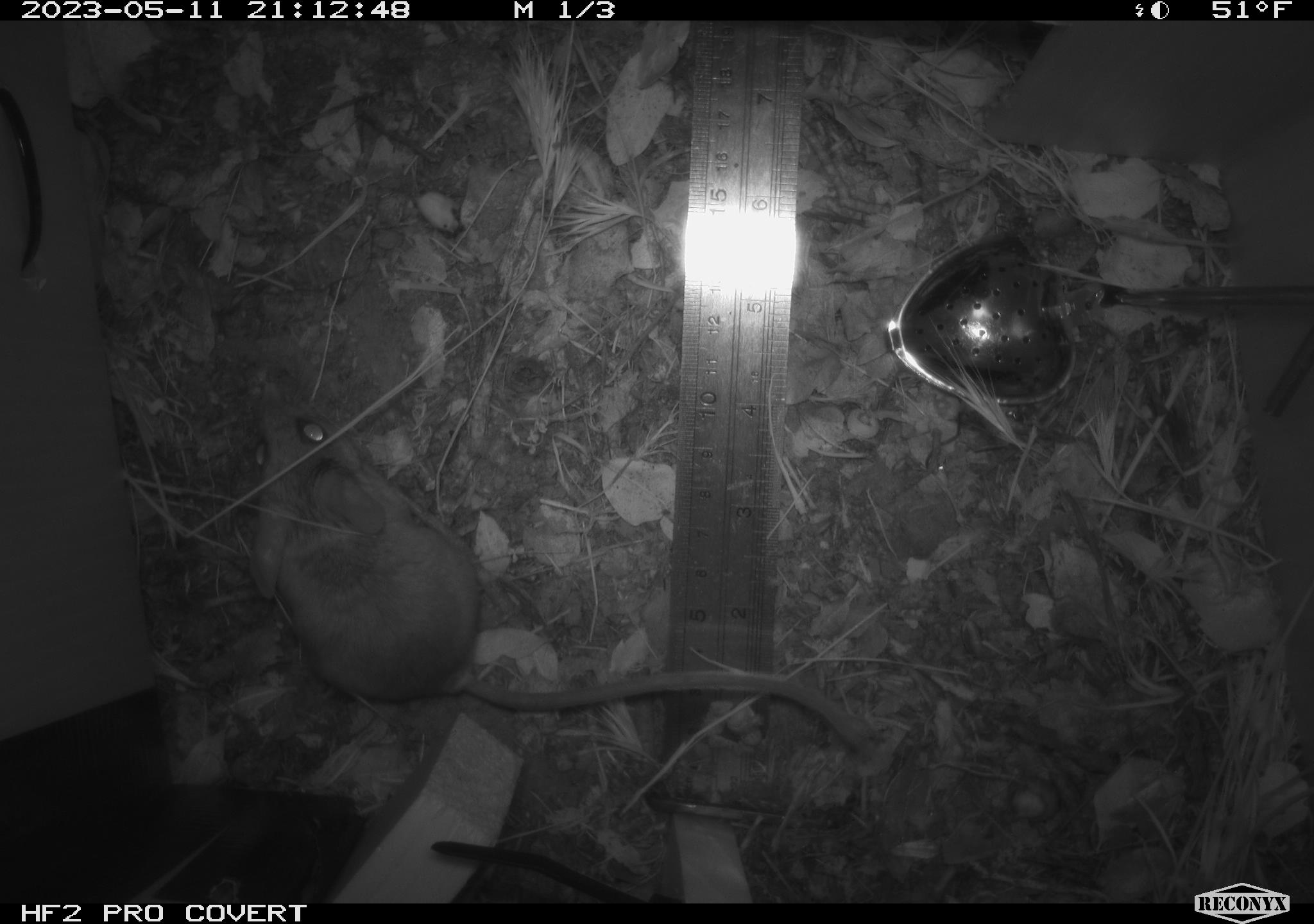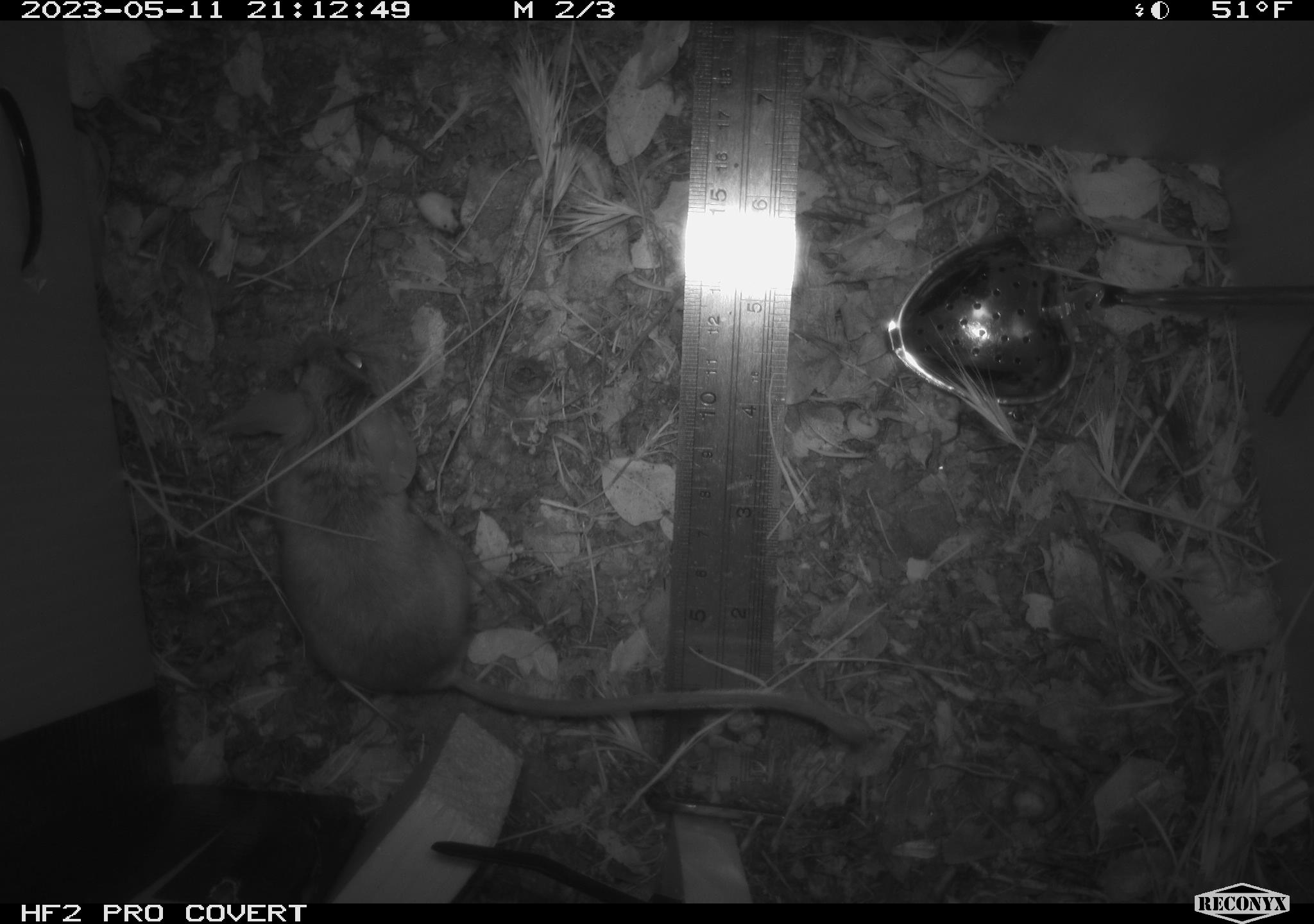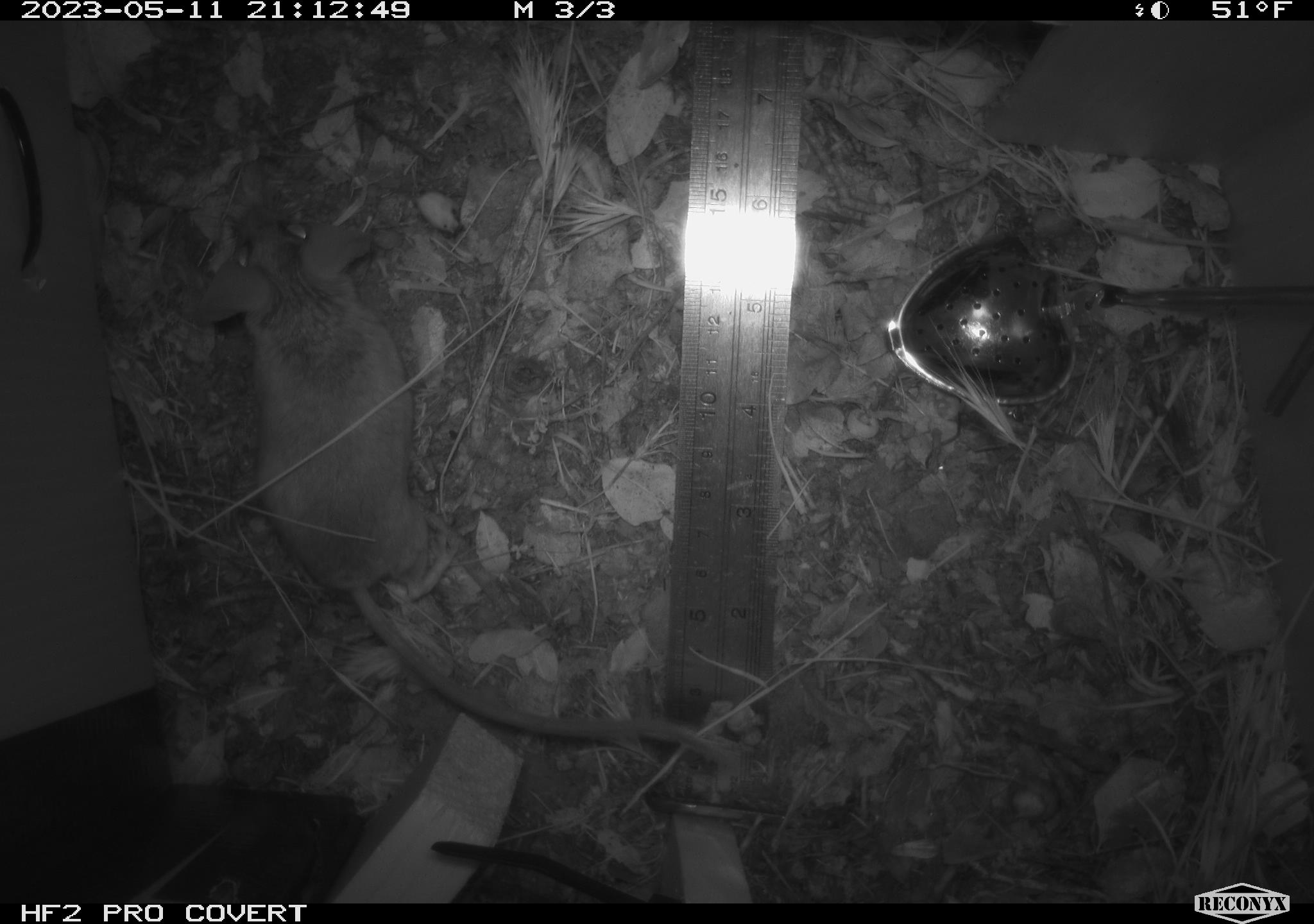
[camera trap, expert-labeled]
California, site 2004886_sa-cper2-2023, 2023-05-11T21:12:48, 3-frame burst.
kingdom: Animalia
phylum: Chordata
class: Mammalia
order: Rodentia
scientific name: Rodentia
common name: mouse species